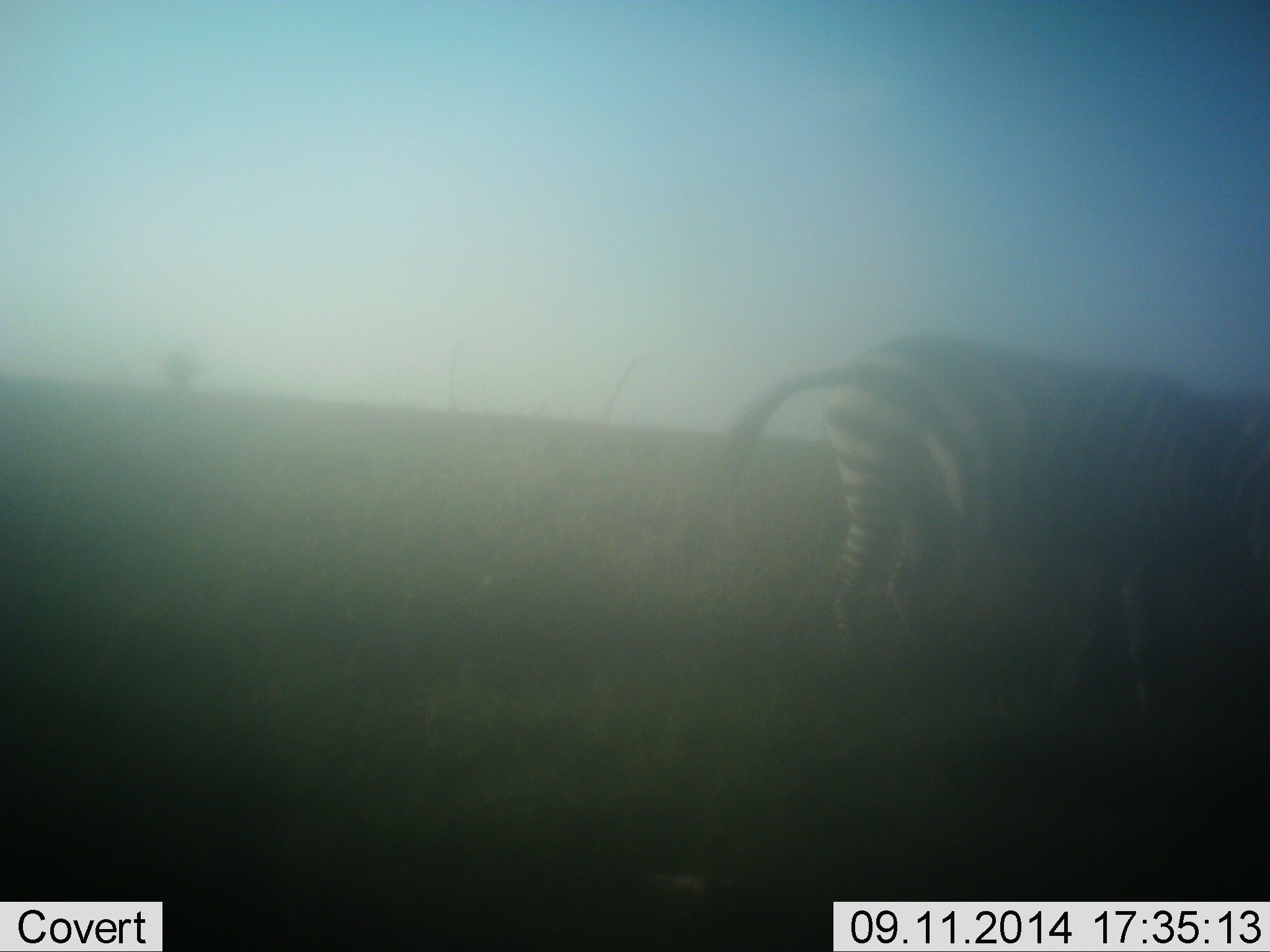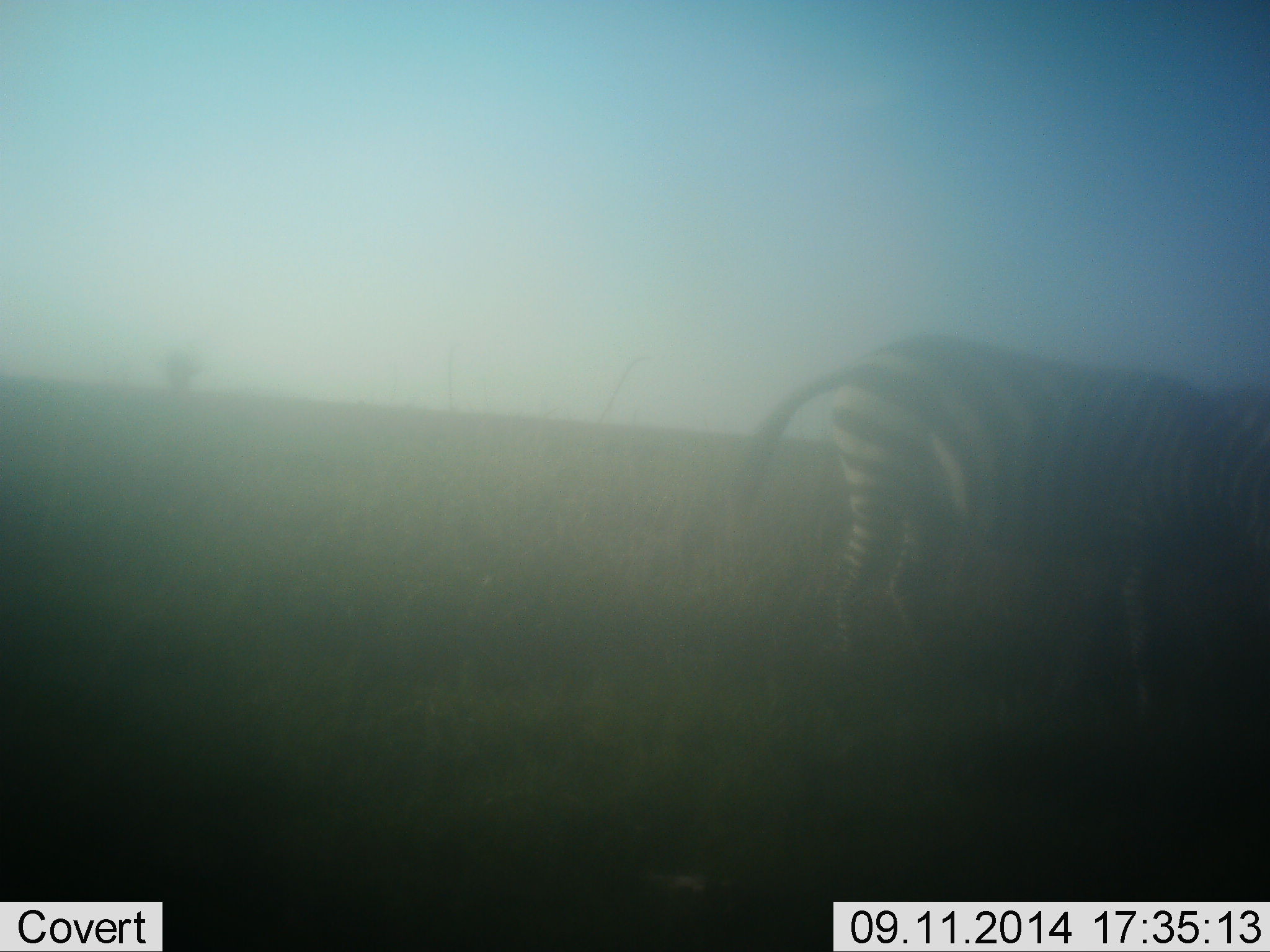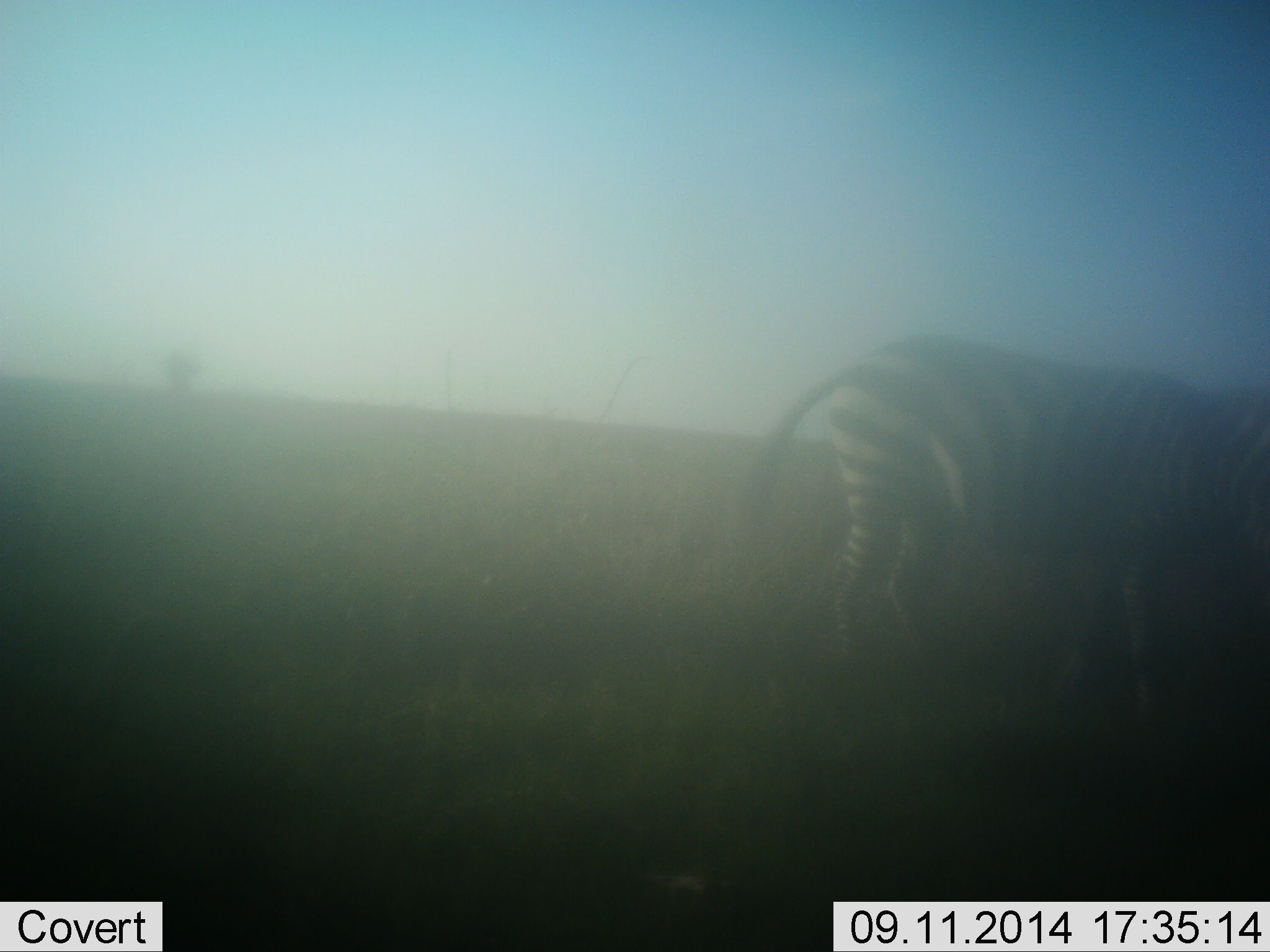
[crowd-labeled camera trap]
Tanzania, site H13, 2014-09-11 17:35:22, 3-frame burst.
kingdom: Animalia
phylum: Chordata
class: Mammalia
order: Perissodactyla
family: Equidae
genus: Equus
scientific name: Equus quagga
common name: plains zebra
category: zebra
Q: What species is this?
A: Zebra (plains zebra) (Equus quagga).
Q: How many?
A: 1.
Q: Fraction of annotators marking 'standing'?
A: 50%.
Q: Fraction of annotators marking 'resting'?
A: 0%.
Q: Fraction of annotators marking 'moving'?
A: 10%.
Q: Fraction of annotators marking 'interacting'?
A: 0%.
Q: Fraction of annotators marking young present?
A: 0%.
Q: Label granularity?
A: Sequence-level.